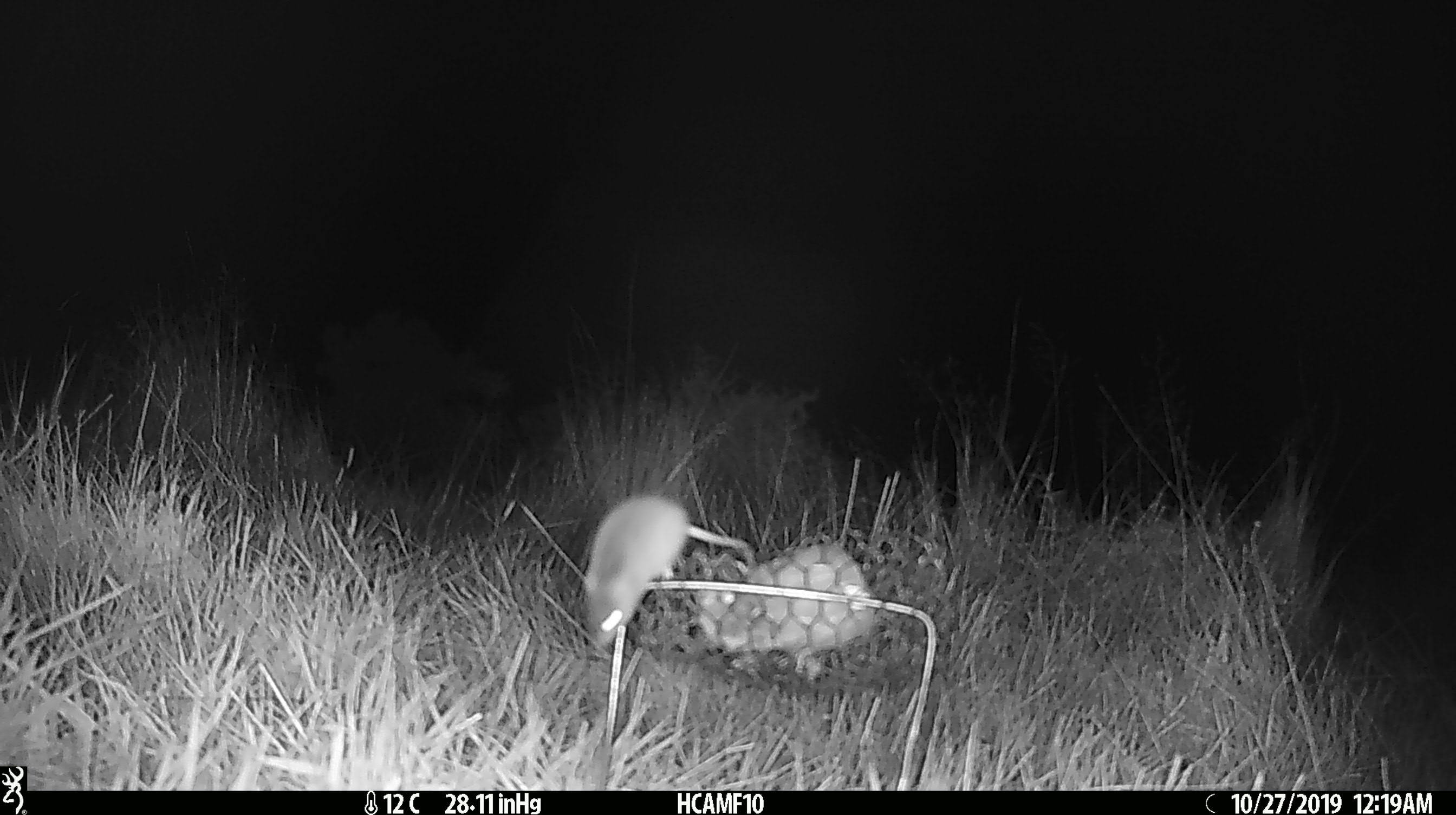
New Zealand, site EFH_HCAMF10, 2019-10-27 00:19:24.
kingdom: Animalia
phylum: Chordata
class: Mammalia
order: Rodentia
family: Muridae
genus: Mus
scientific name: Mus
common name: mouse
Mouse (Mus).